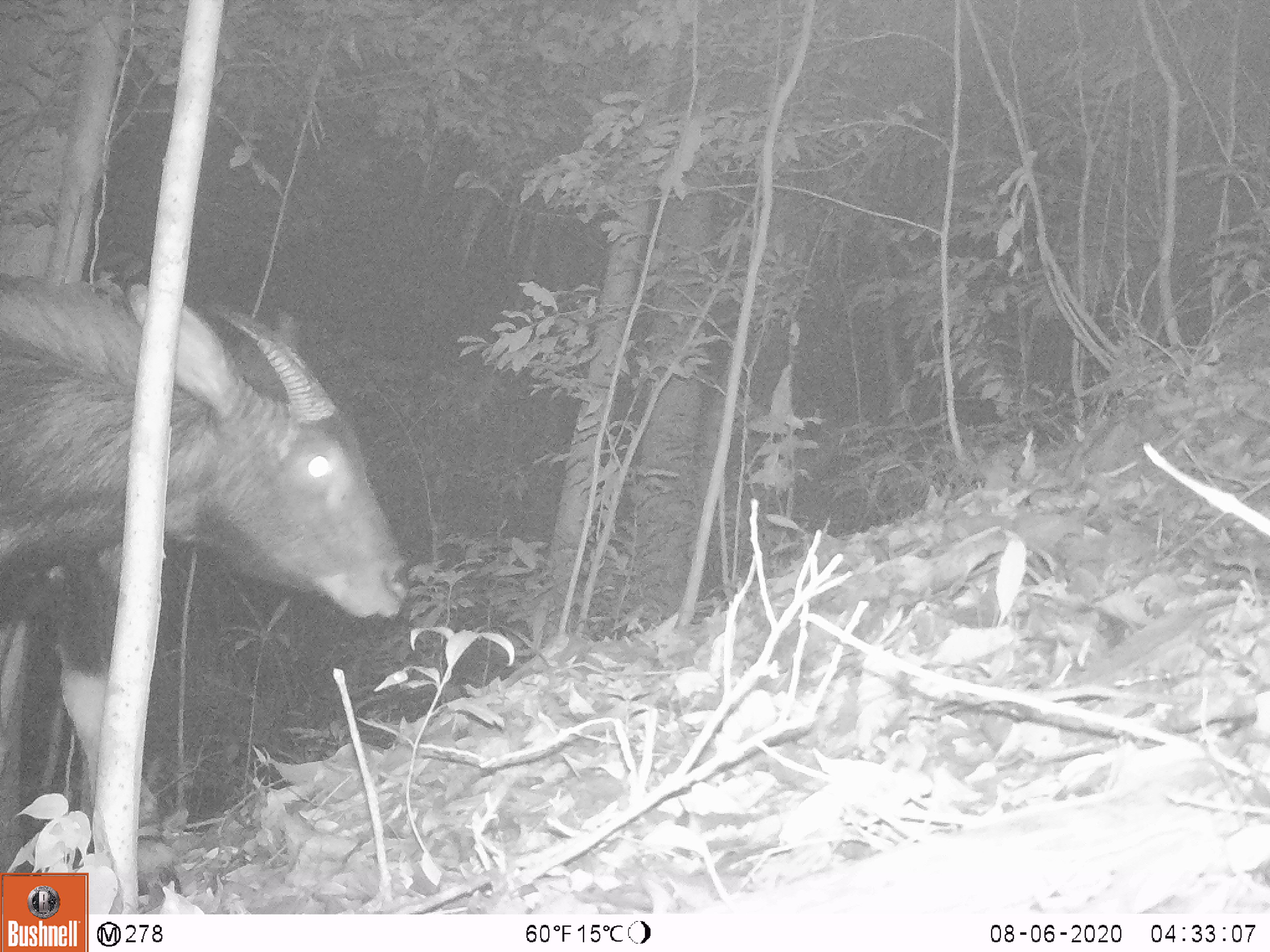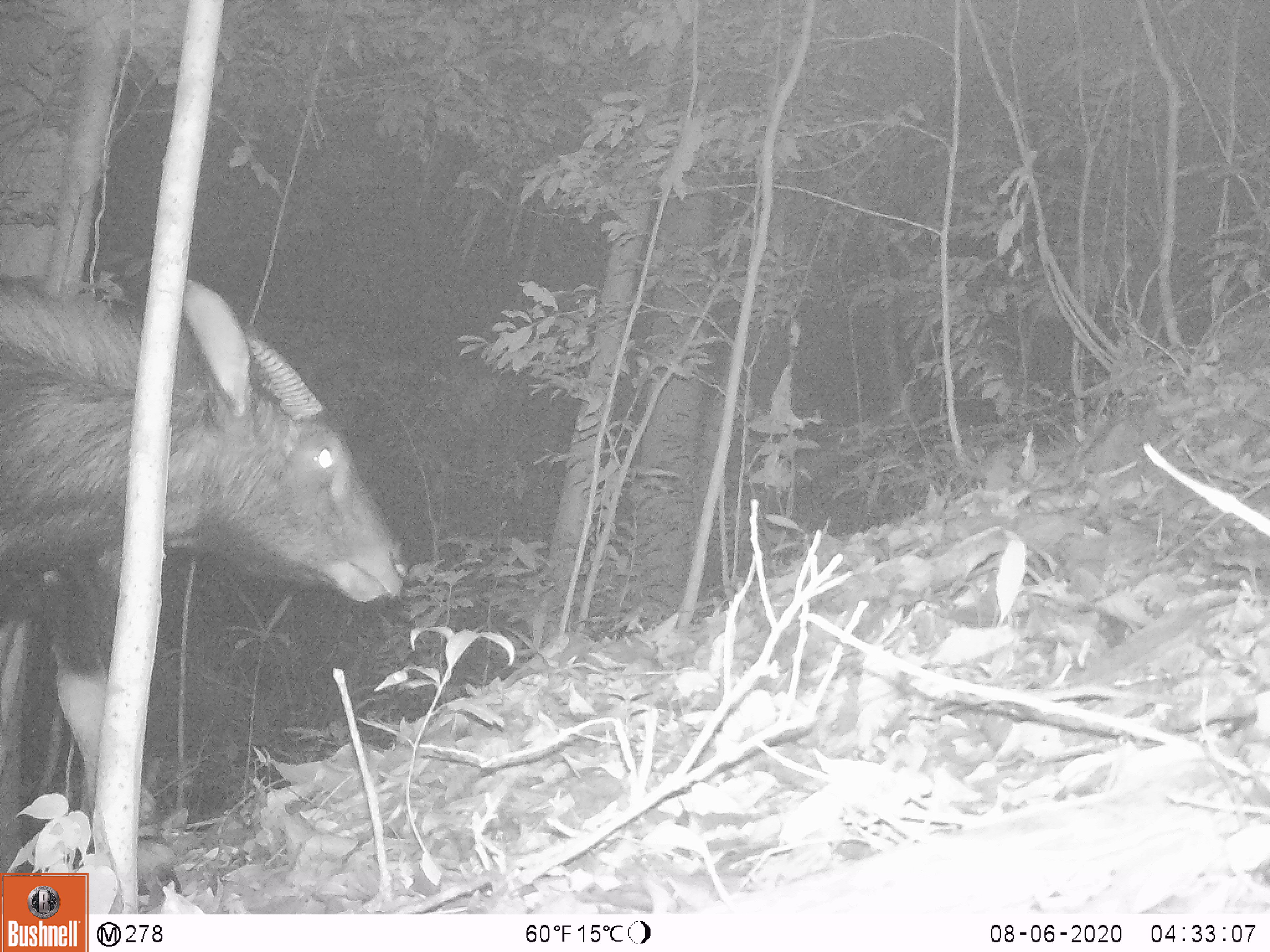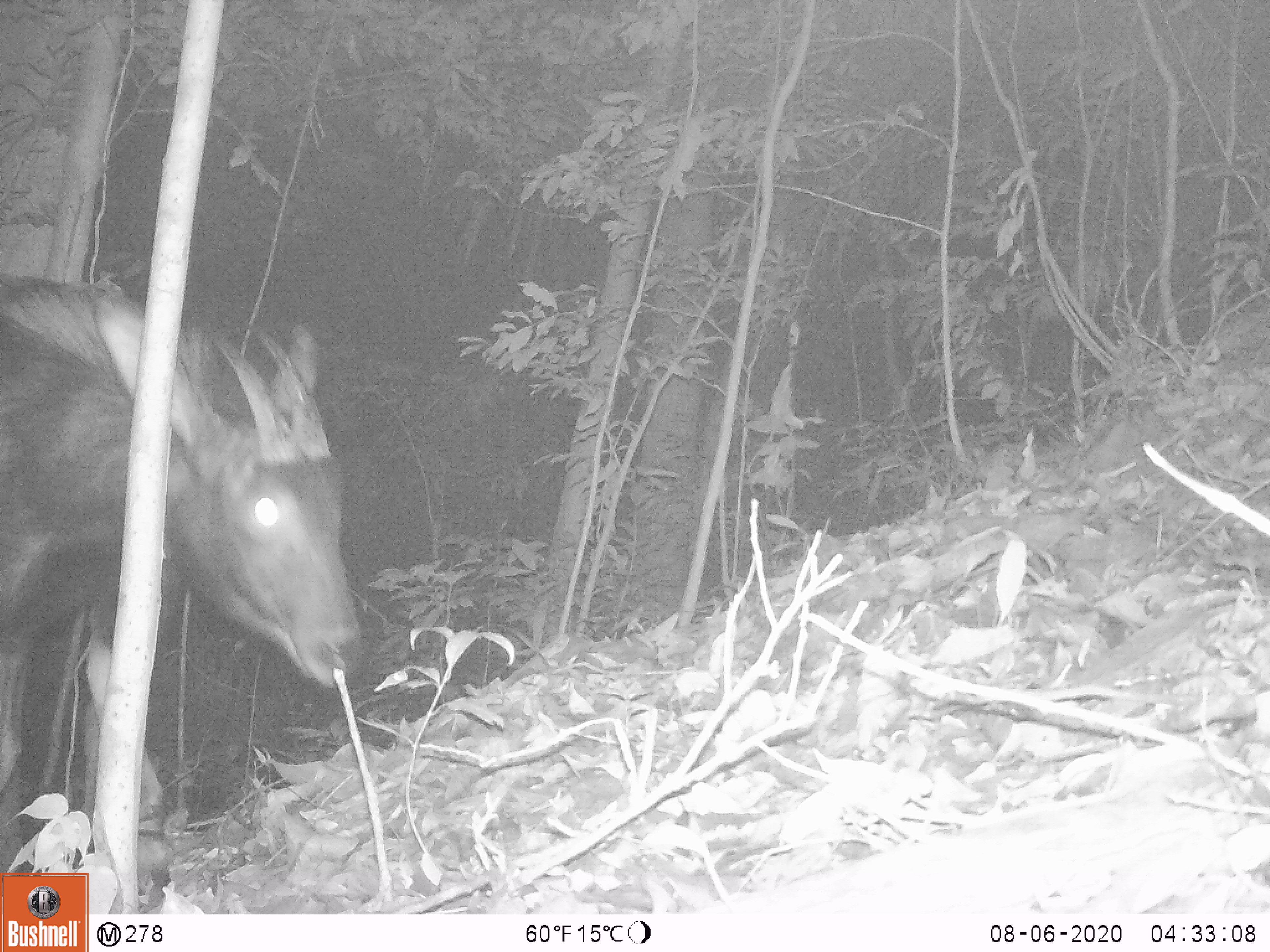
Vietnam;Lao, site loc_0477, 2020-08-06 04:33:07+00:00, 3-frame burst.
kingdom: Animalia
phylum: Chordata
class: Mammalia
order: Artiodactyla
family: Bovidae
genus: Capricornis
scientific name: Capricornis sumatraensis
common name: chinese serow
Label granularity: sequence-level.